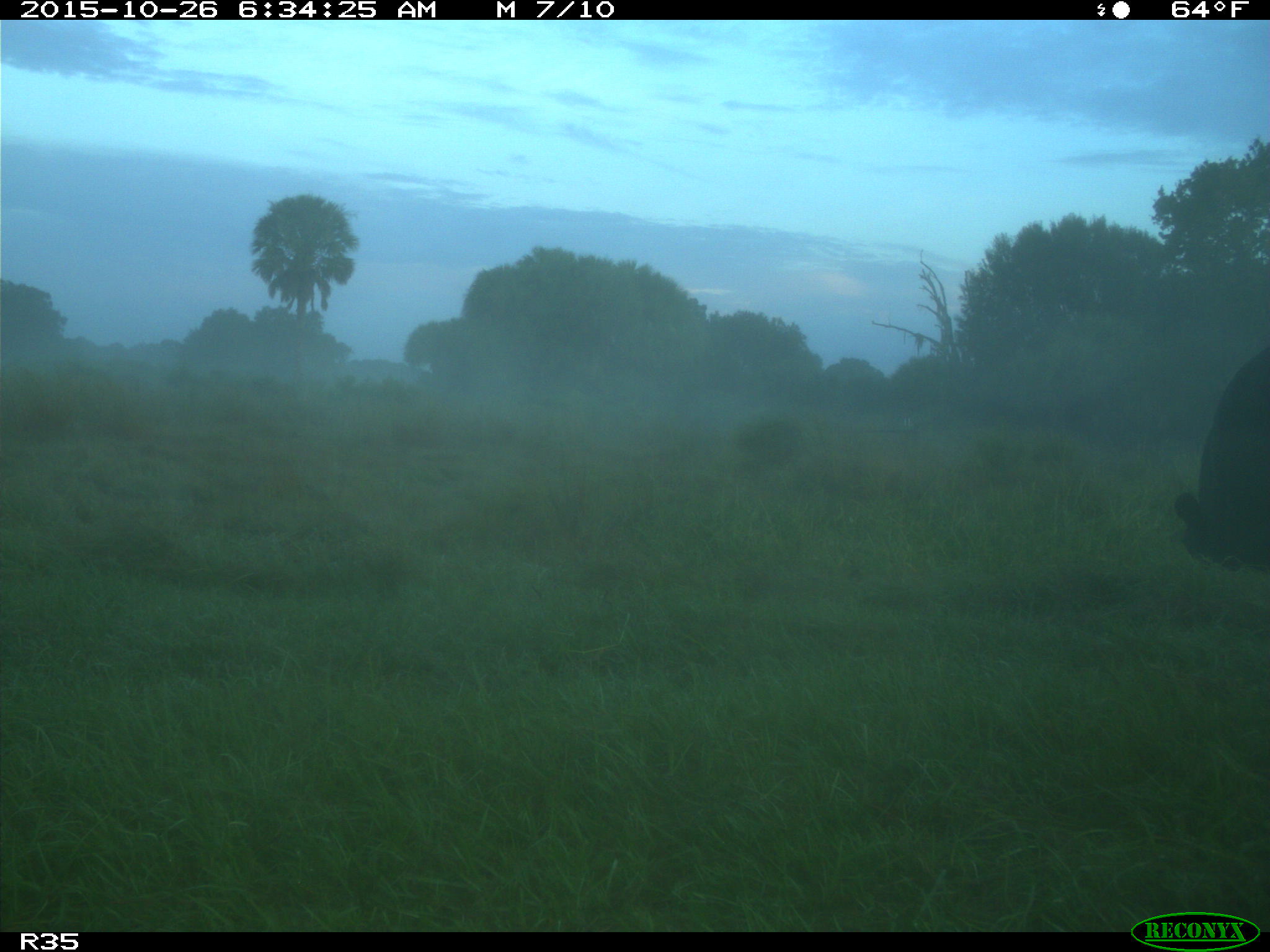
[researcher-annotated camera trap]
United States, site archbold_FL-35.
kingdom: Animalia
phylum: Chordata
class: Mammalia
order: Artiodactyla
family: Bovidae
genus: Bos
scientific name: Bos taurus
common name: domestic cow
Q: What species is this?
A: Bos taurus (domestic cow).